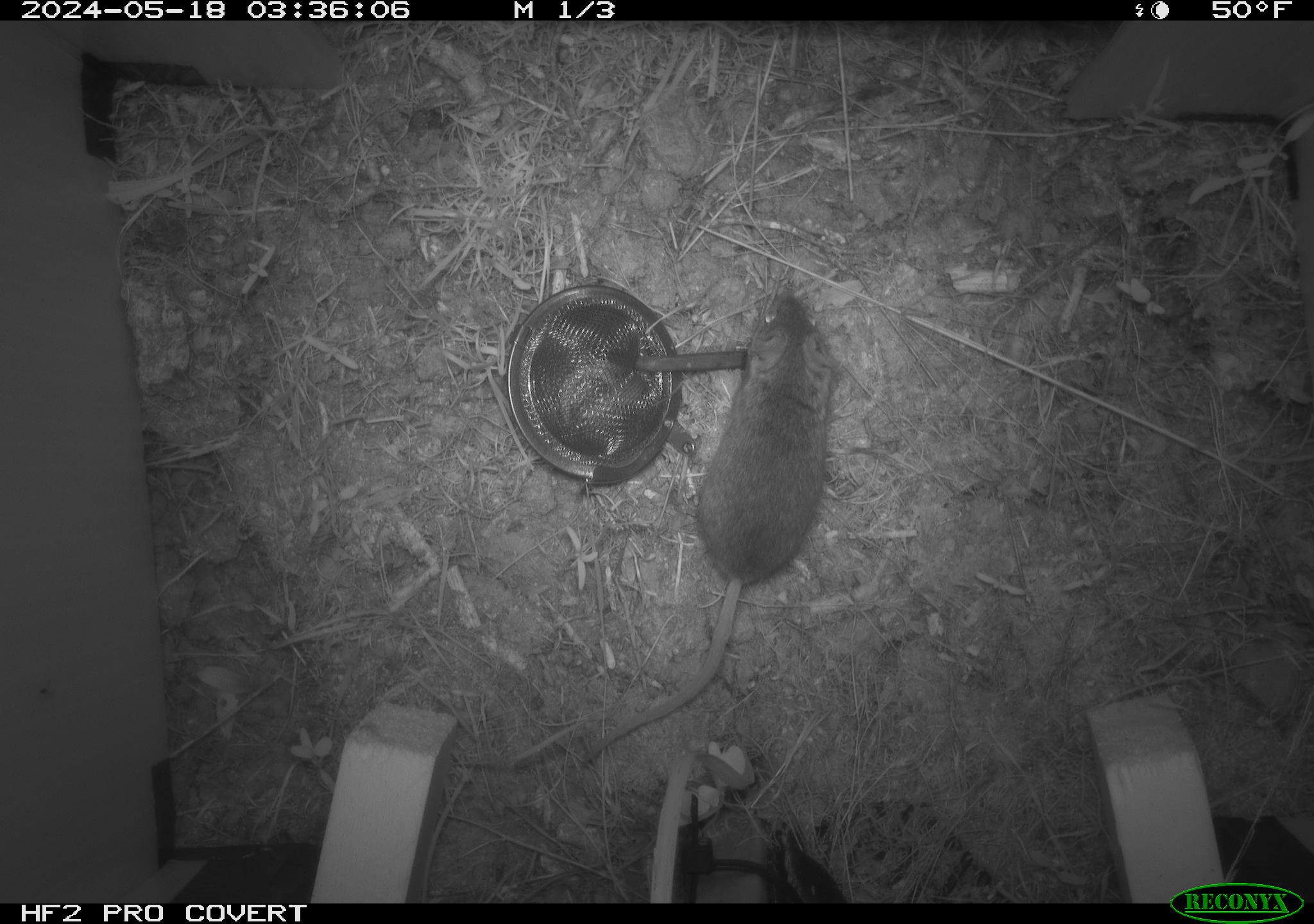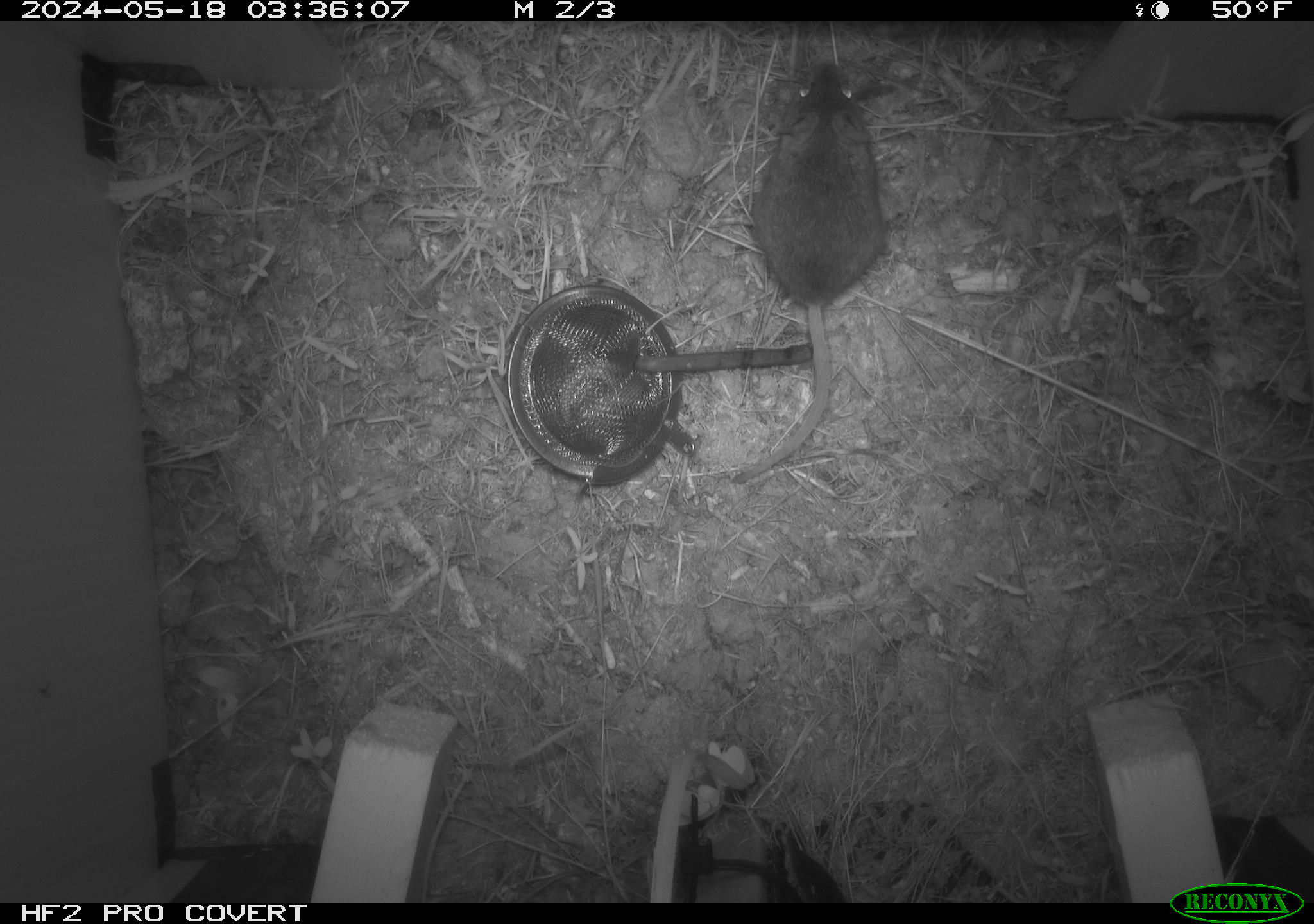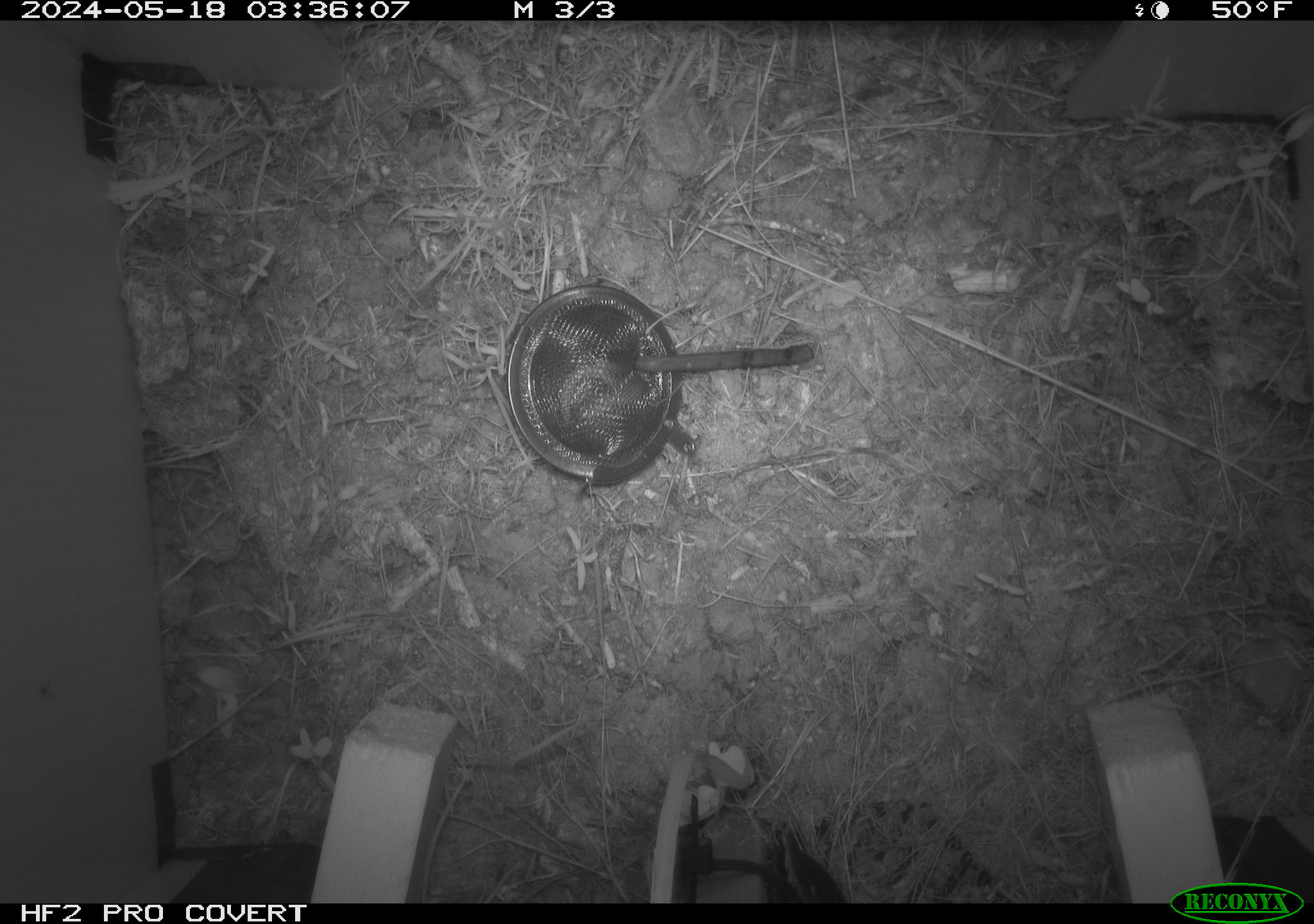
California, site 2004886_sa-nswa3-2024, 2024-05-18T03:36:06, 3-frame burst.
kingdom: Animalia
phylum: Chordata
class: Mammalia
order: Rodentia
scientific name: Rodentia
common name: rodent